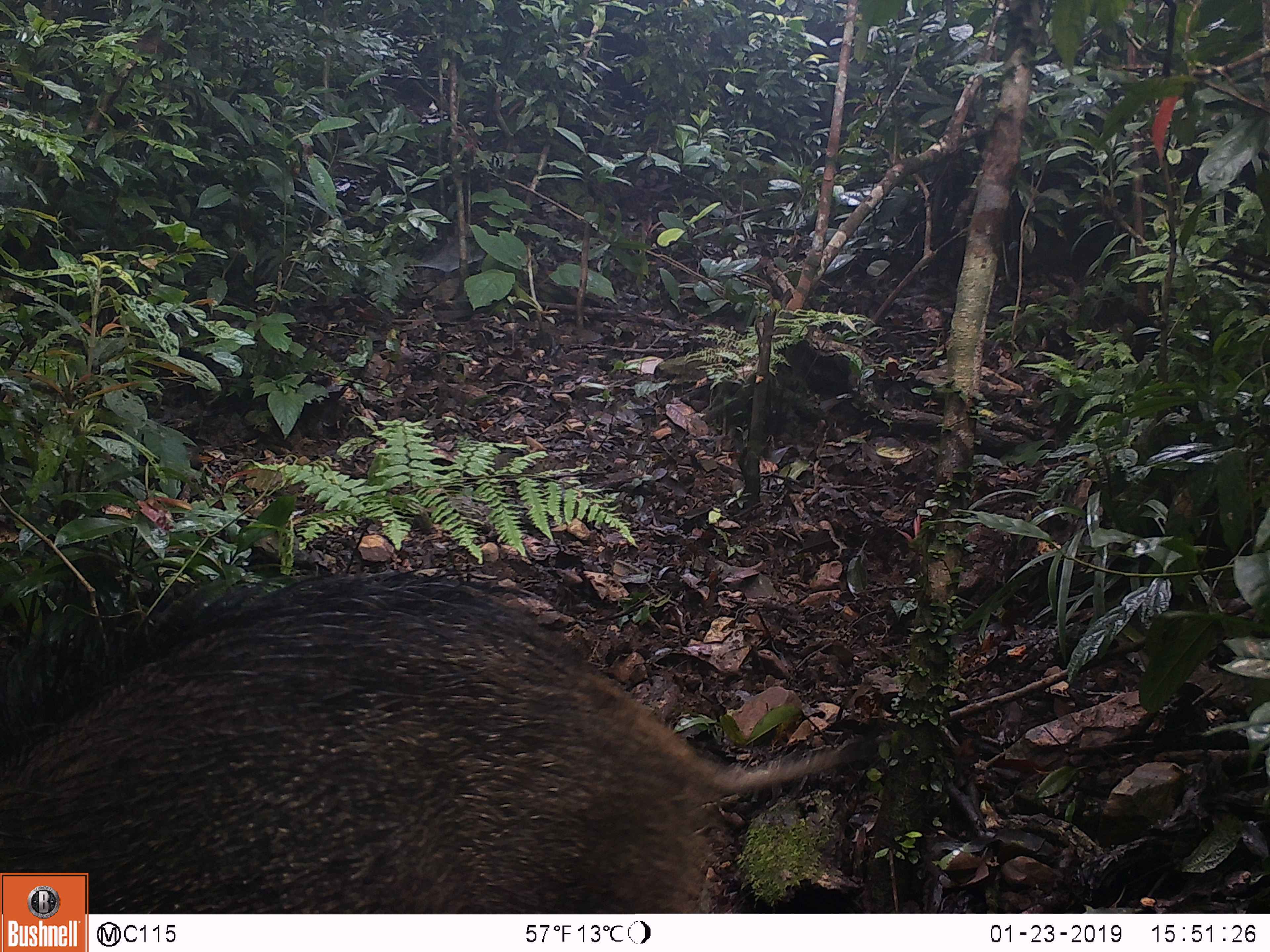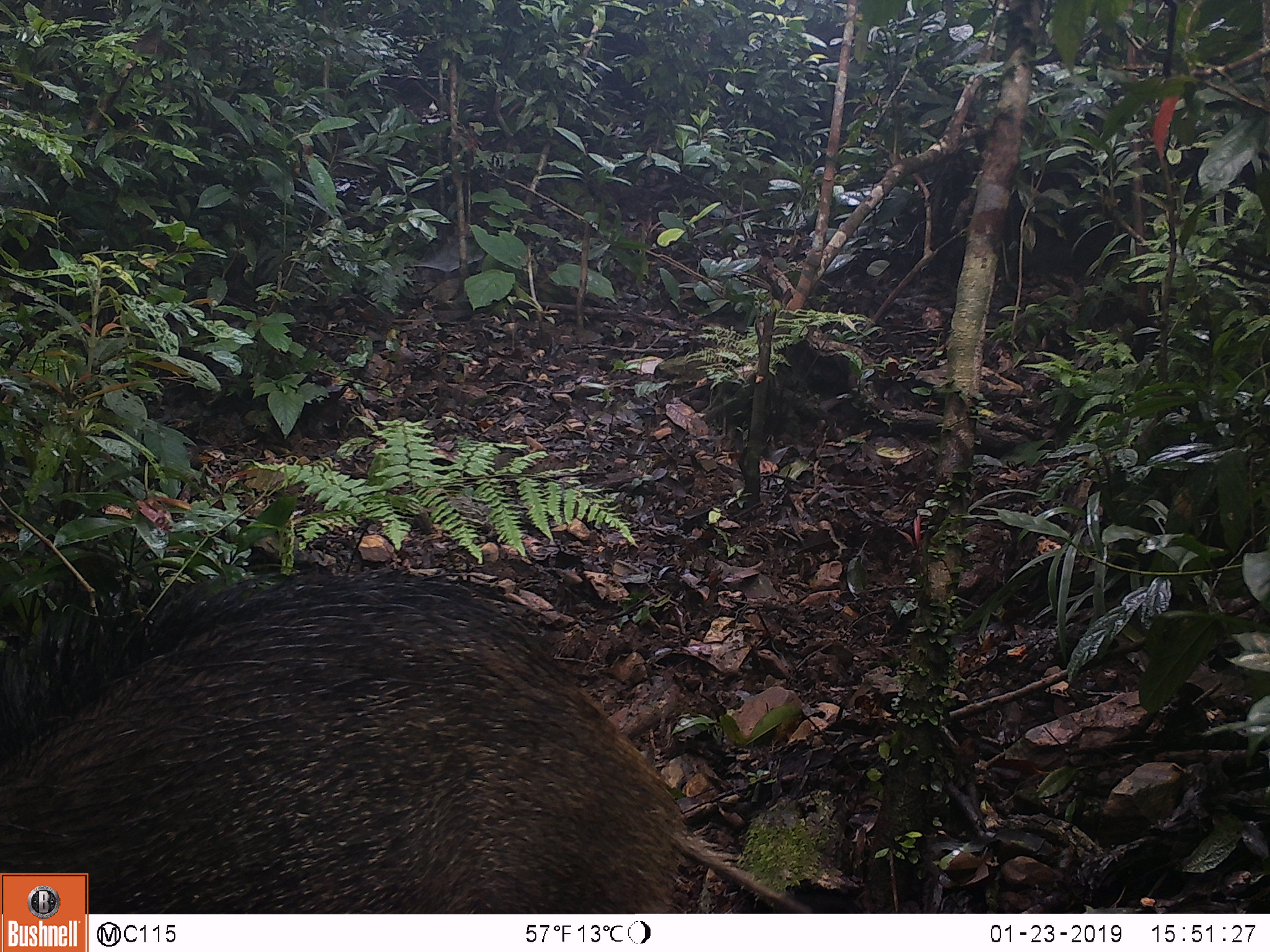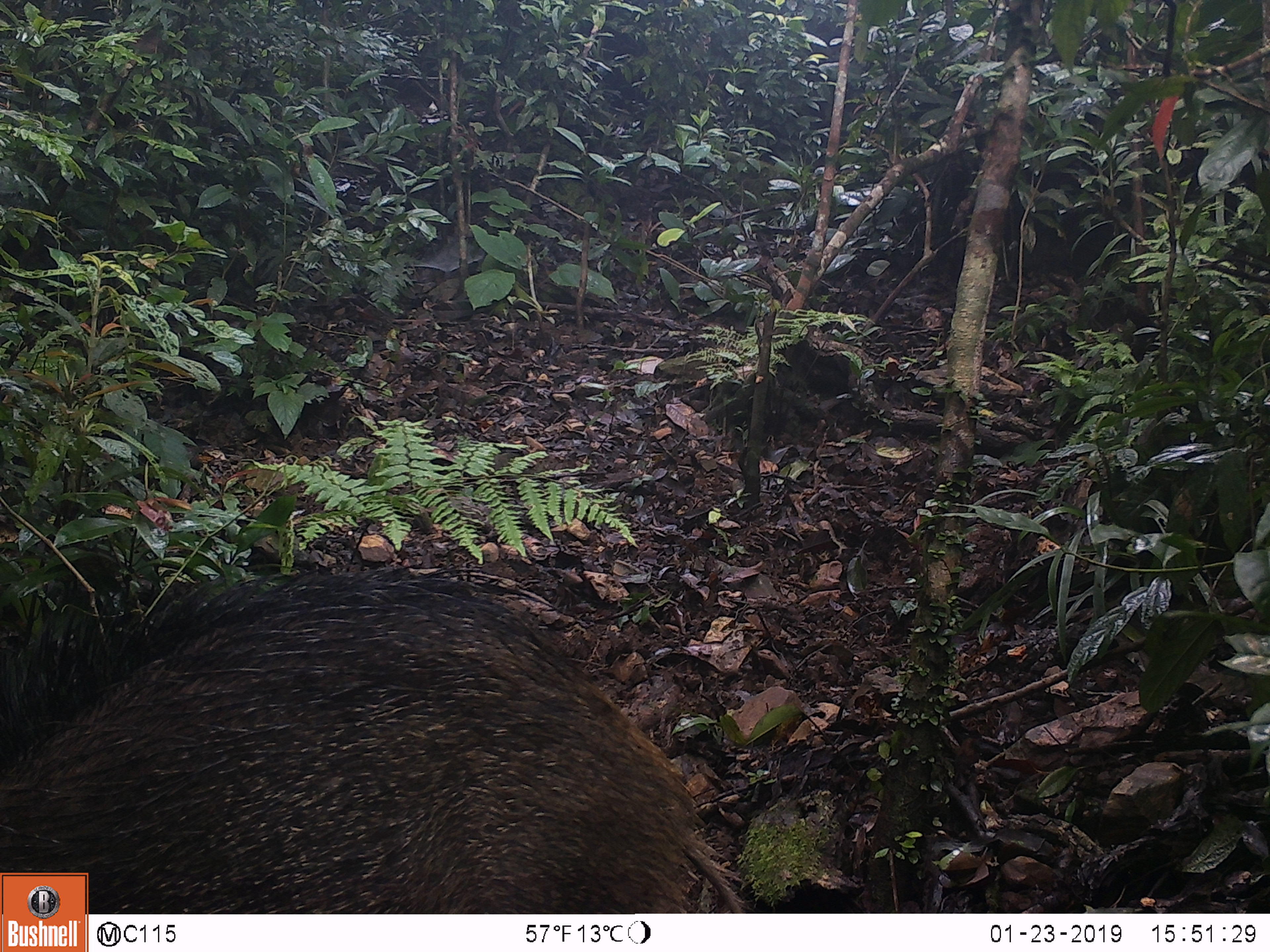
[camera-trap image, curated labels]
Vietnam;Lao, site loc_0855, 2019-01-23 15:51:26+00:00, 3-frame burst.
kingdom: Animalia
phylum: Chordata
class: Mammalia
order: Artiodactyla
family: Suidae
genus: Sus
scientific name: Sus scrofa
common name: eurasian wild pig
Eurasian wild pig (Sus scrofa). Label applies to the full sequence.